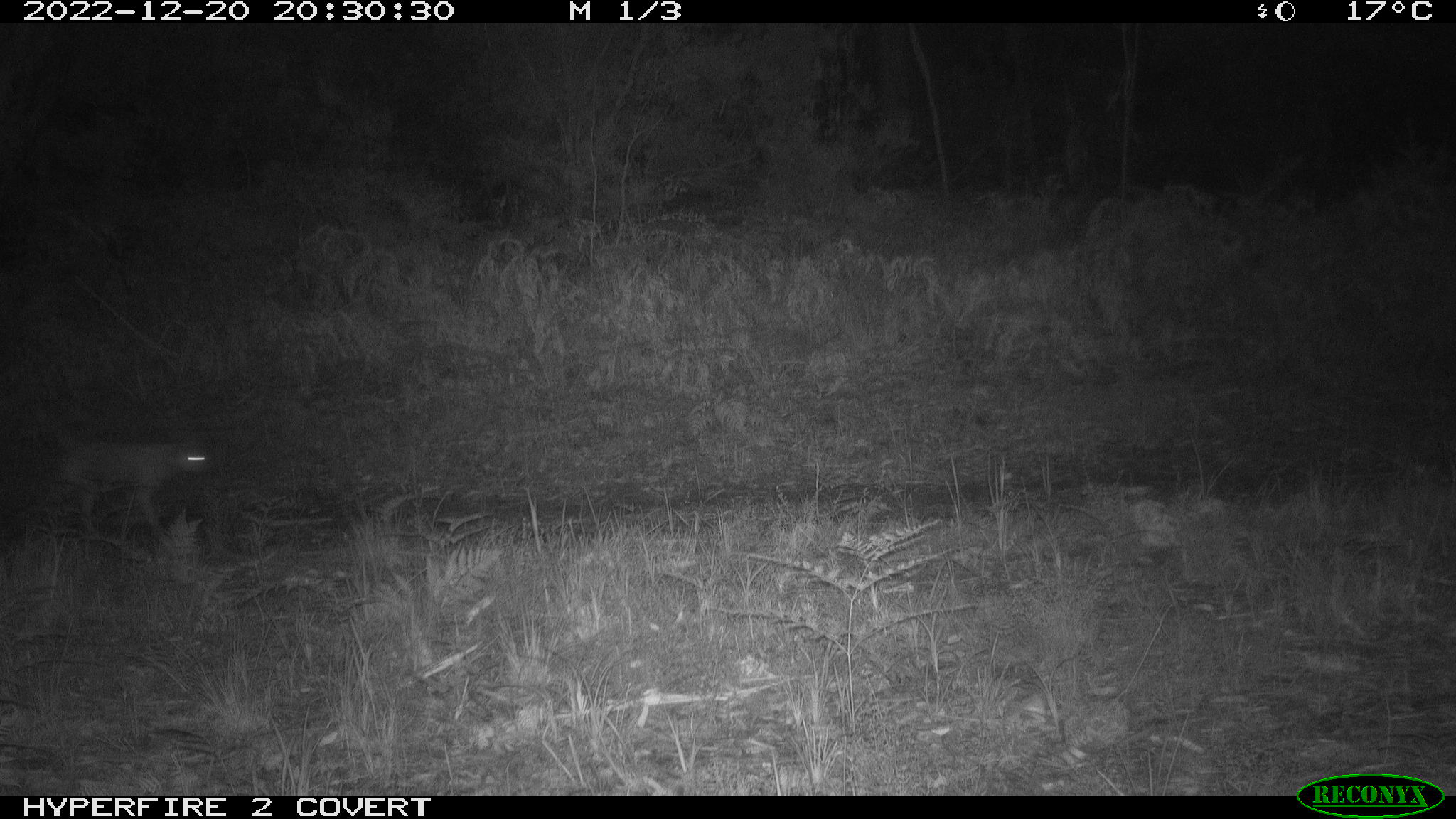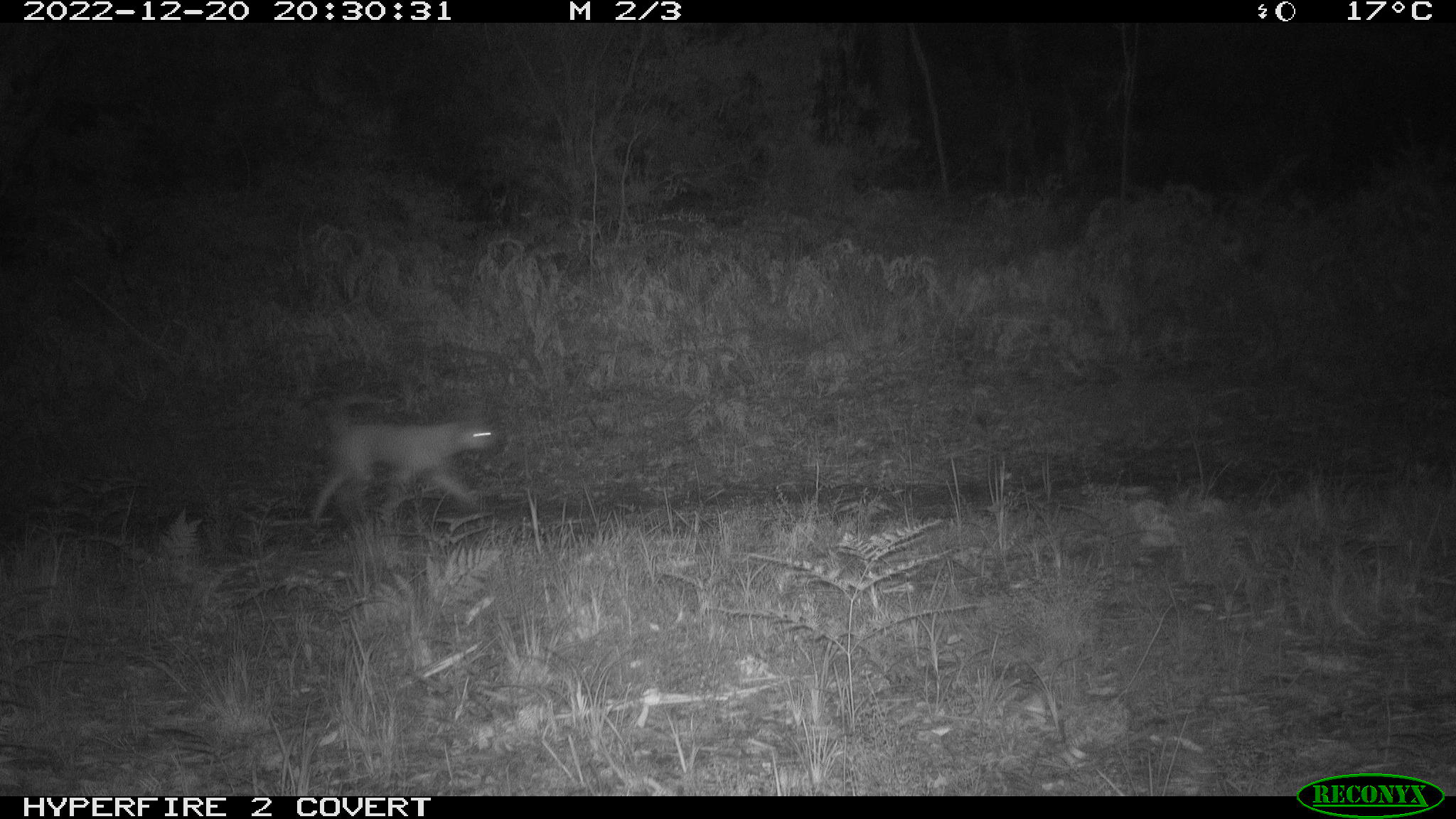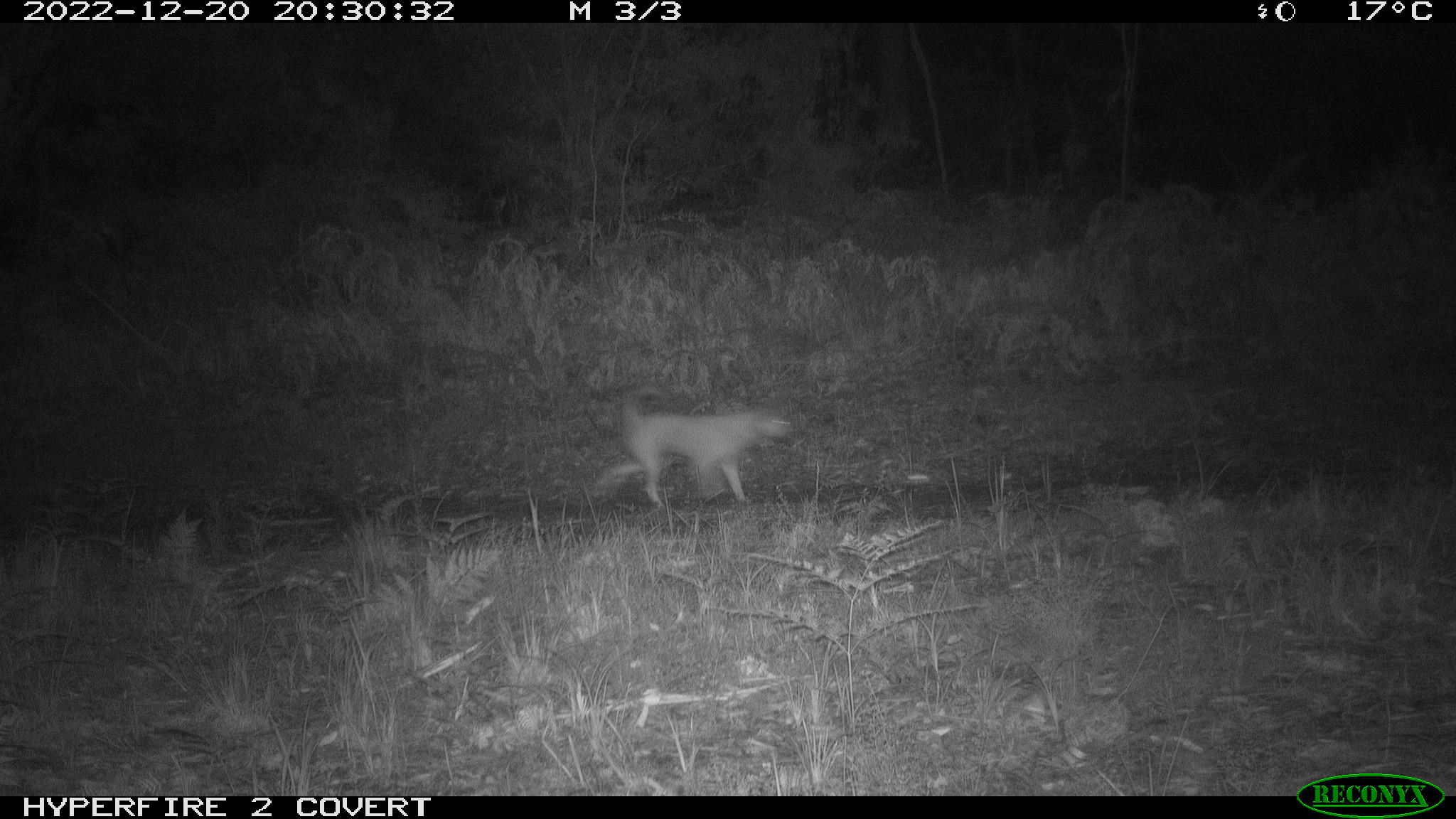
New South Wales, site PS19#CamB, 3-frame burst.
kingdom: Animalia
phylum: Chordata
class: Mammalia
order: Carnivora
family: Canidae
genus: Canis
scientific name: Canis familiaris dingo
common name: dingo